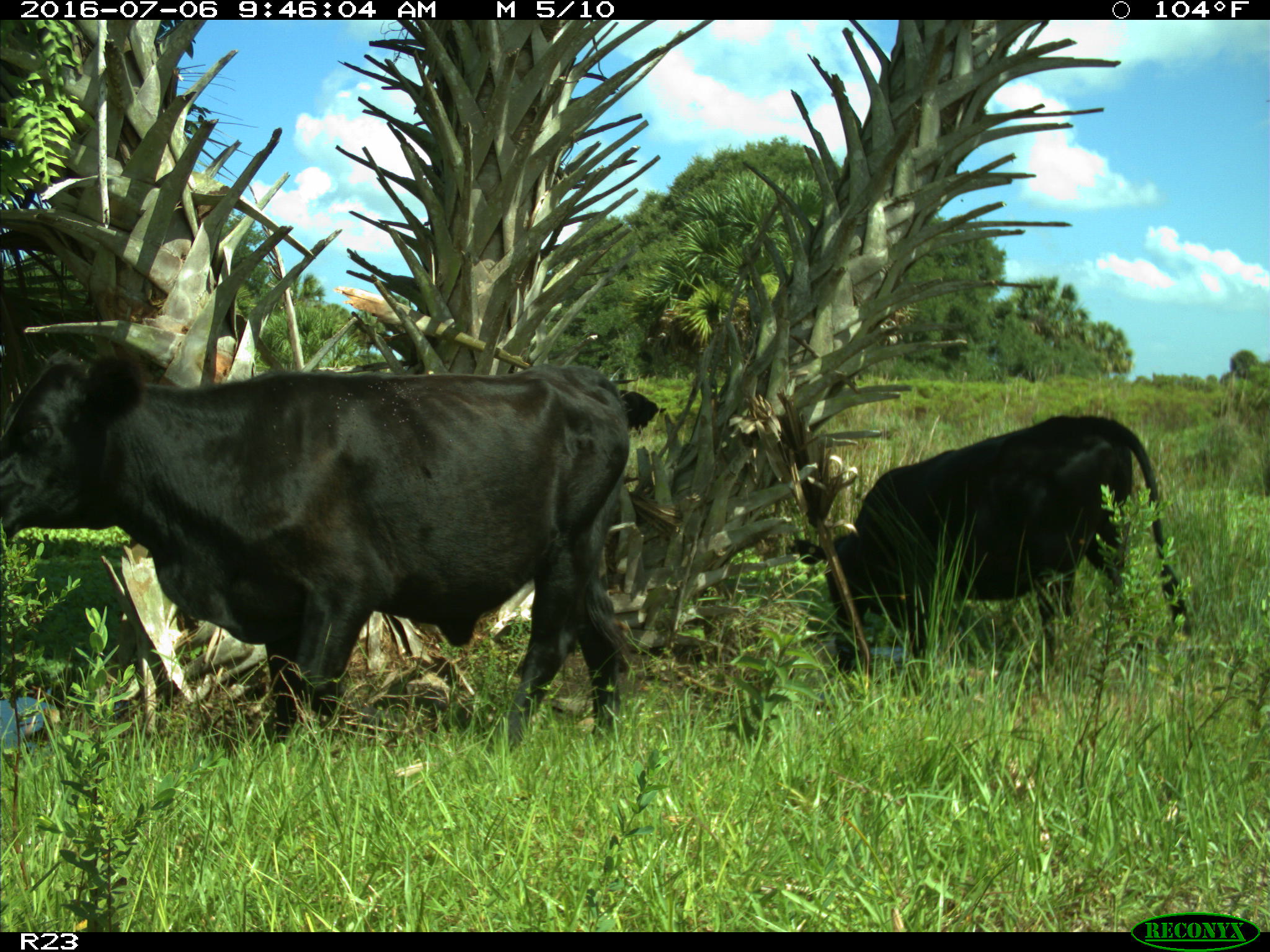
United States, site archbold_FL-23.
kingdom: Animalia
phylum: Chordata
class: Mammalia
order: Artiodactyla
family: Bovidae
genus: Bos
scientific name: Bos taurus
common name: domestic cow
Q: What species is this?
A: Bos taurus (domestic cow).